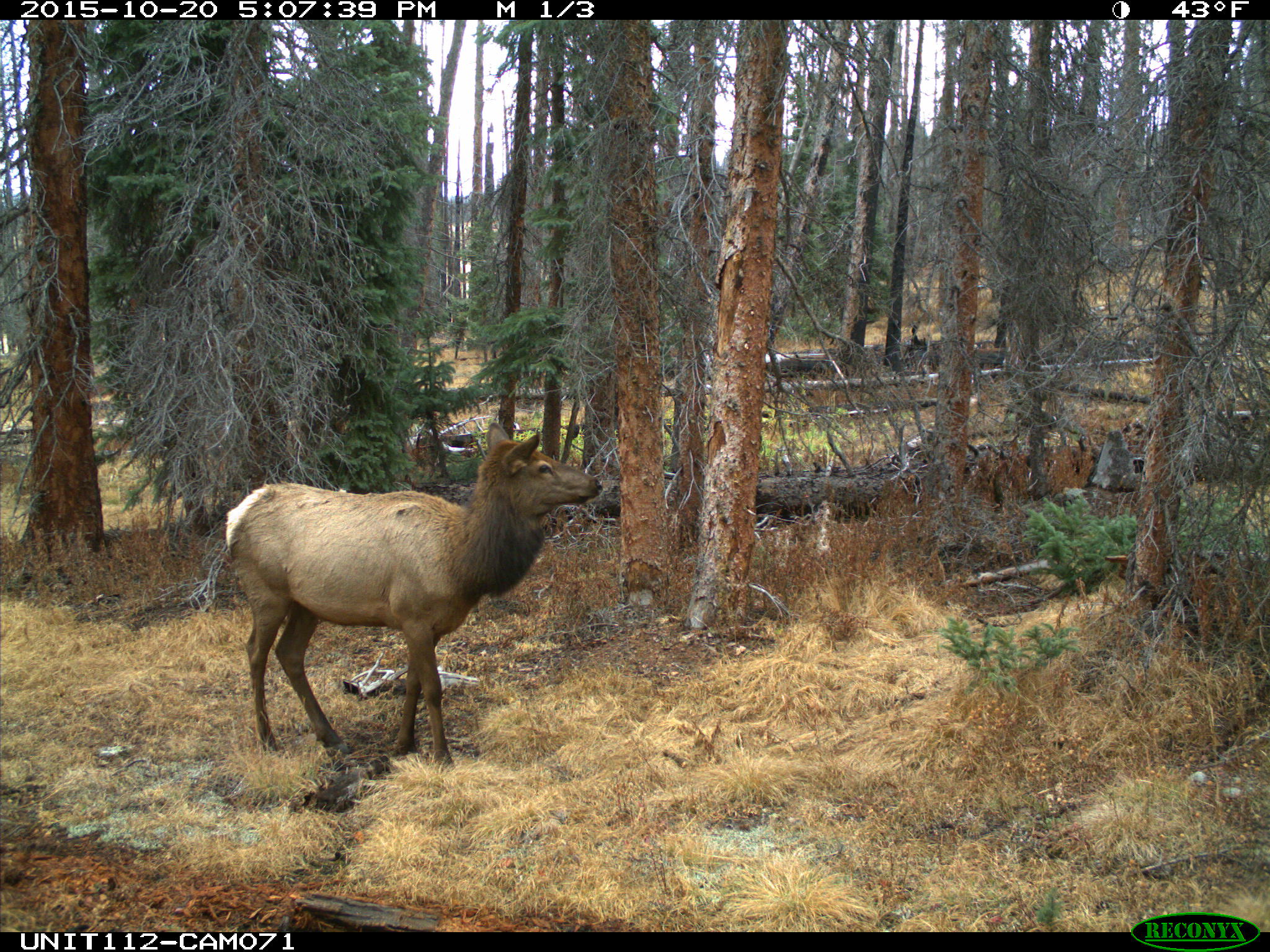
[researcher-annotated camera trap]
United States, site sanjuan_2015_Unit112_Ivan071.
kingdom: Animalia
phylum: Chordata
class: Mammalia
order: Artiodactyla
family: Cervidae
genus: Cervus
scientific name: Cervus elaphus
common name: red deer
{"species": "Cervus elaphus (red deer)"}